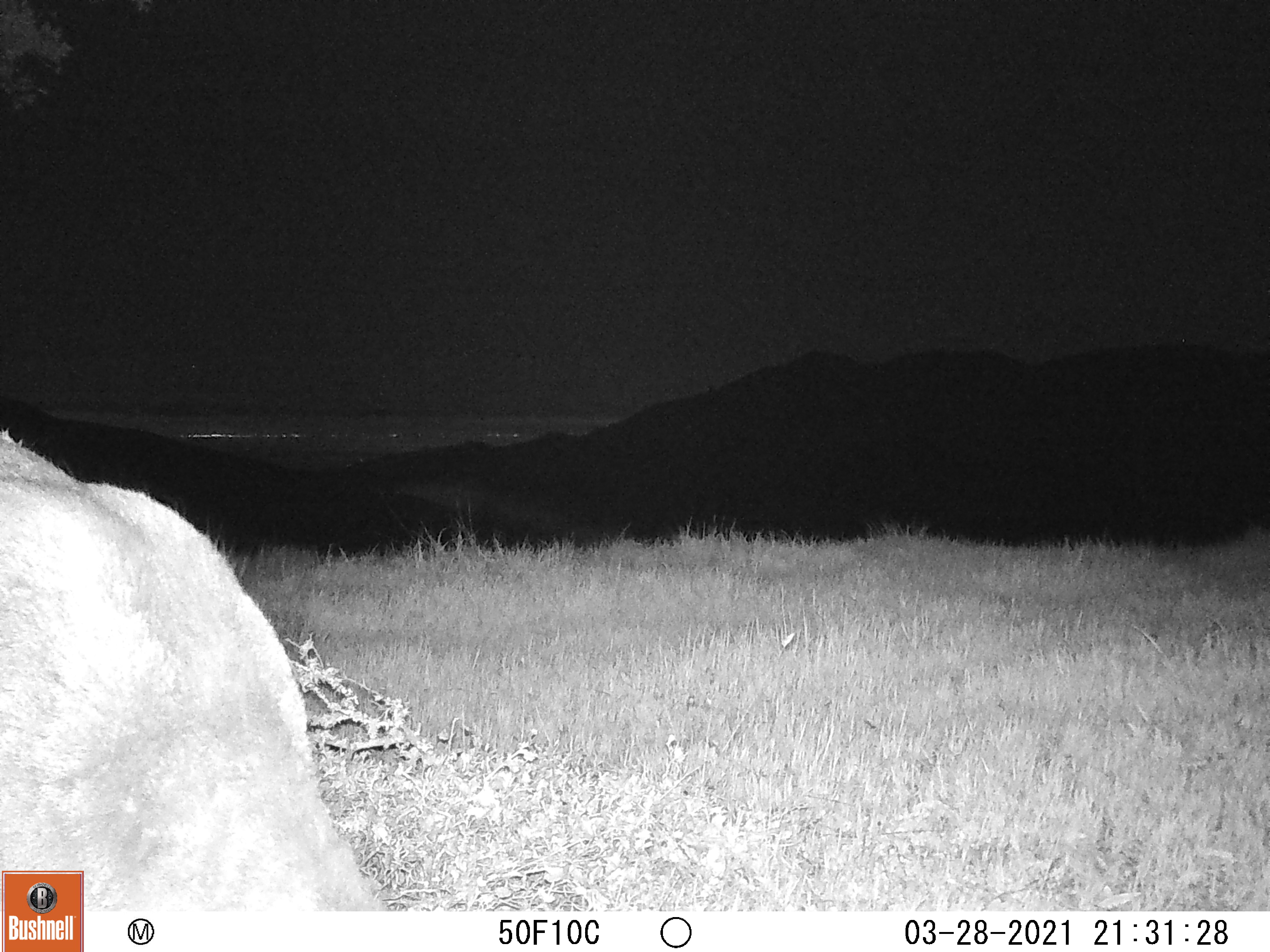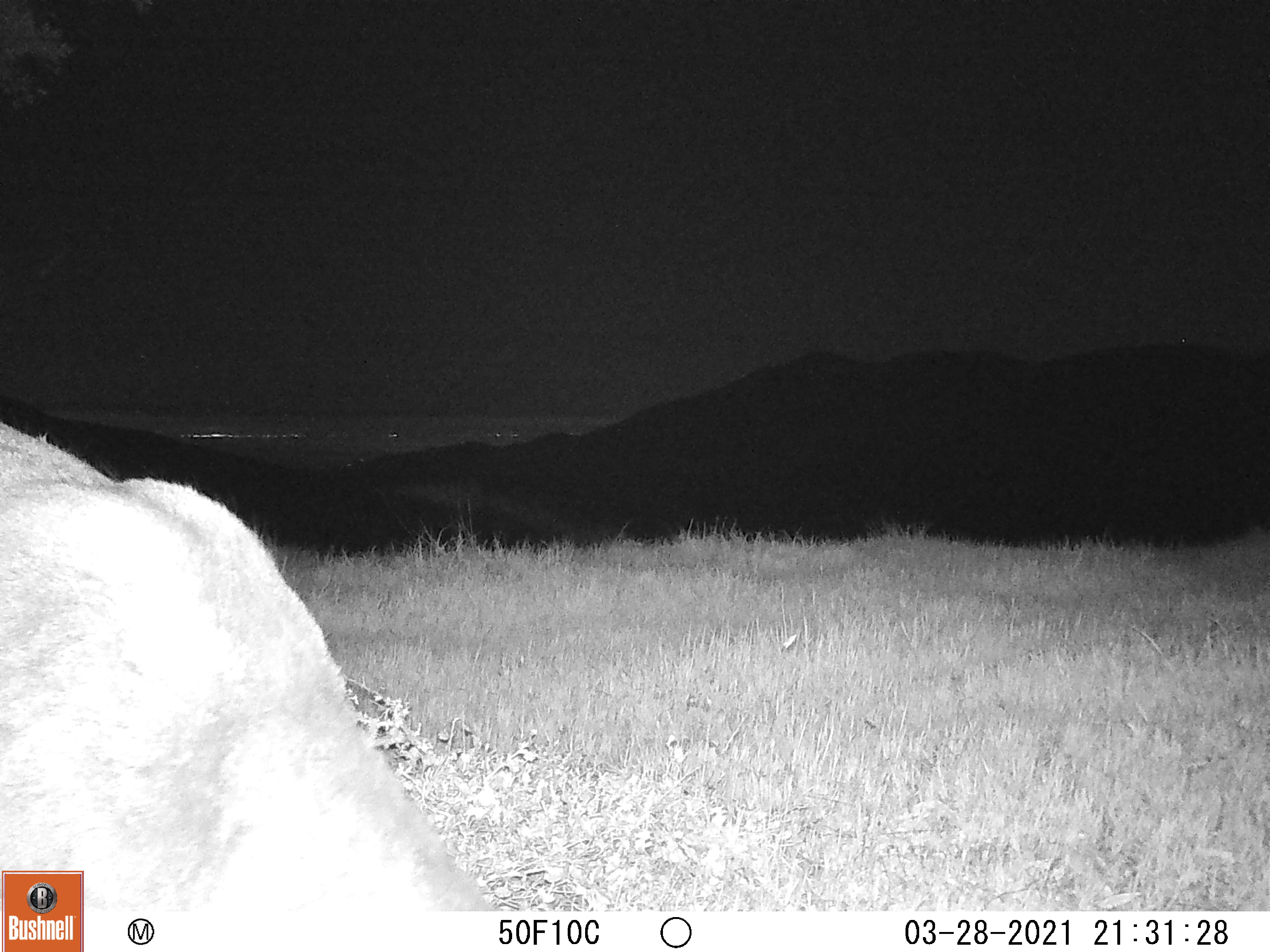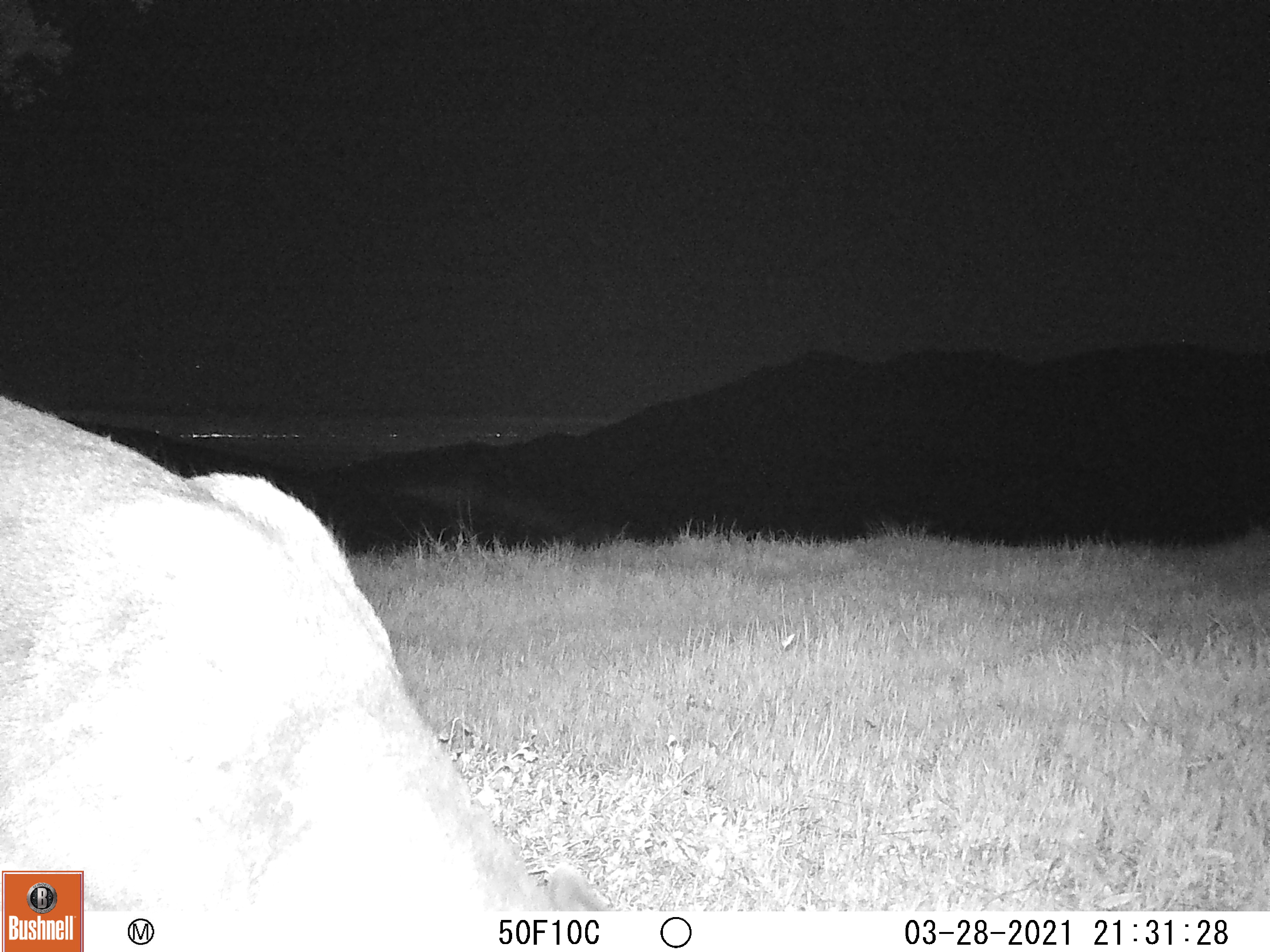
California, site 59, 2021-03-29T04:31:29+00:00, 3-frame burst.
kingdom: Animalia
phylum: Chordata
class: Mammalia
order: Artiodactyla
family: Cervidae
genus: Odocoileus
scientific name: Odocoileus hemionus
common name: mule deer